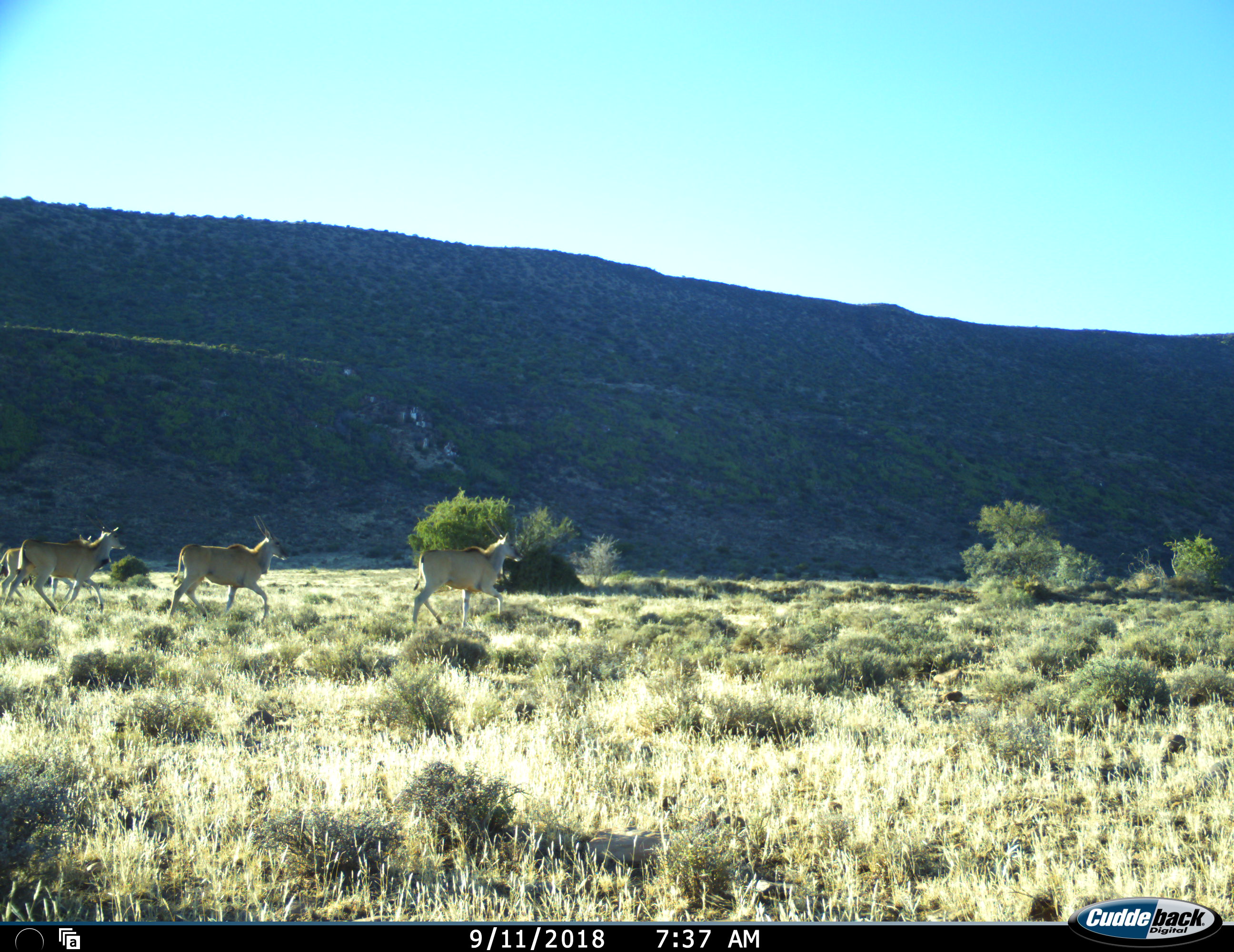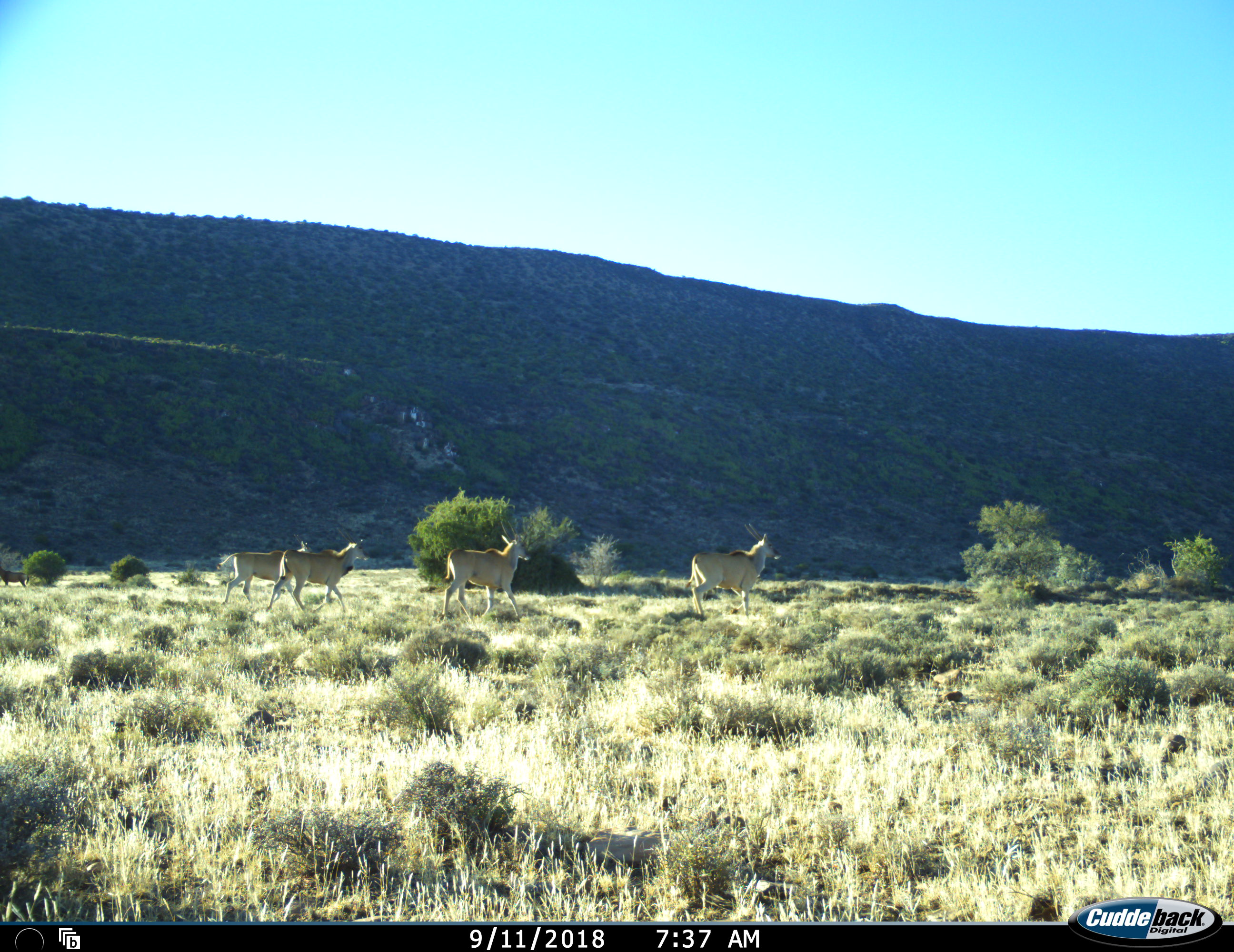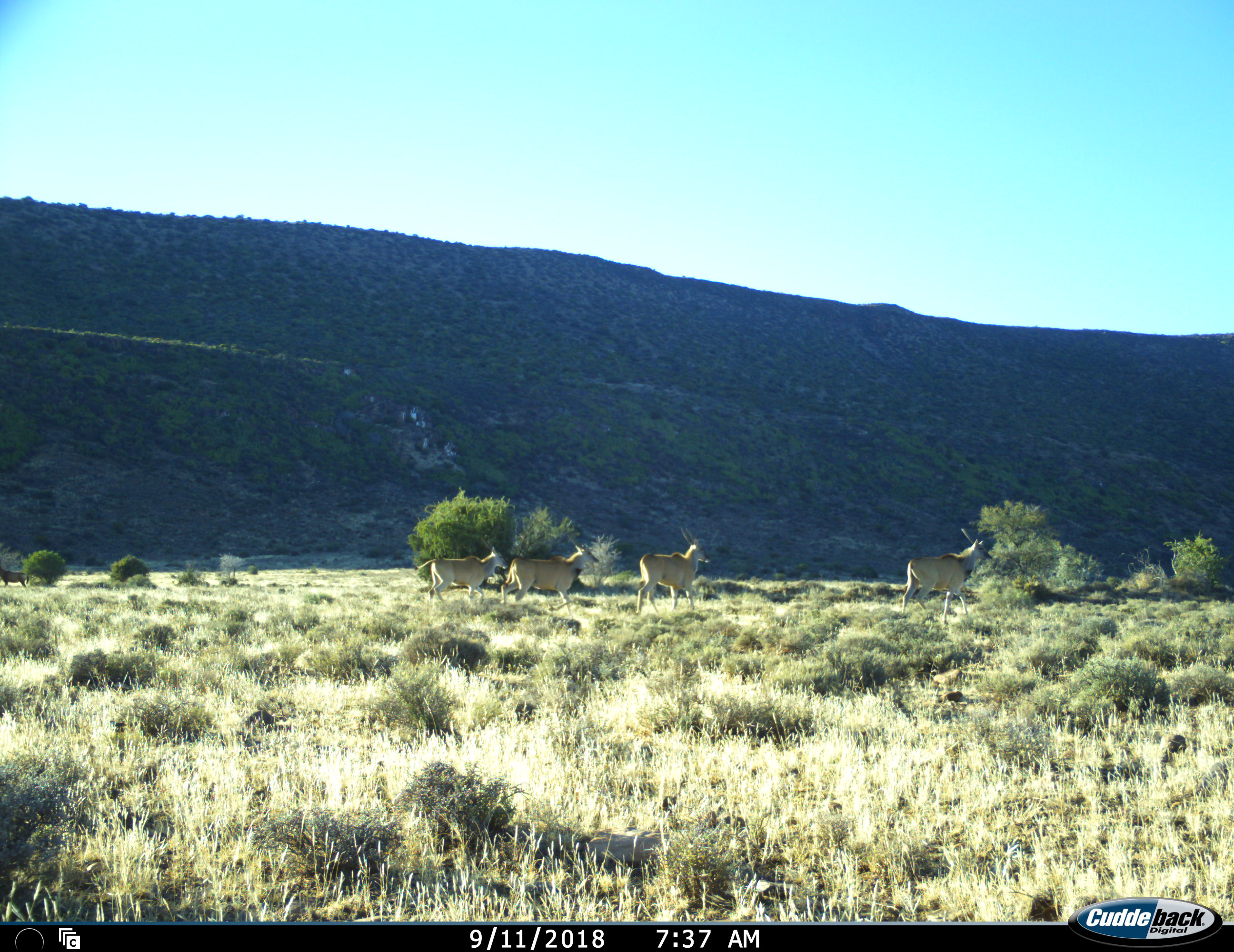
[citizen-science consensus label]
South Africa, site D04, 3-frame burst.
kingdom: Animalia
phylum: Chordata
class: Mammalia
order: Artiodactyla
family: Bovidae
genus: Tragelaphus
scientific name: Tragelaphus oryx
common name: eland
Eland (Tragelaphus oryx), count 4. Behavior (volunteer vote fractions): standing 0%, resting 0%, moving 100%, interacting 0%. Young present (vote fraction): 0%. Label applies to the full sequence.